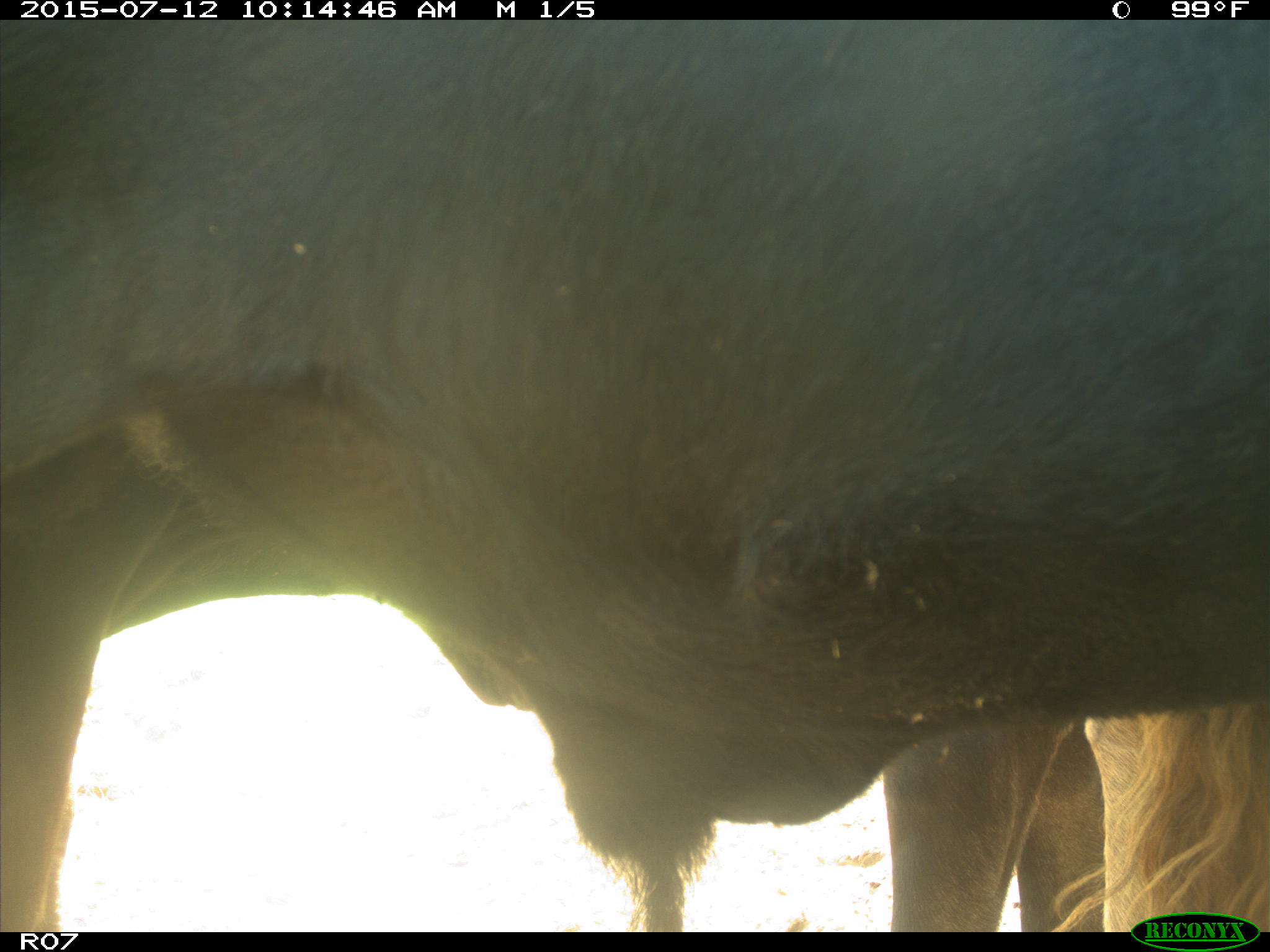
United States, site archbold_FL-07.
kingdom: Animalia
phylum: Chordata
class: Mammalia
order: Artiodactyla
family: Bovidae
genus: Bos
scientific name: Bos taurus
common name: domestic cow